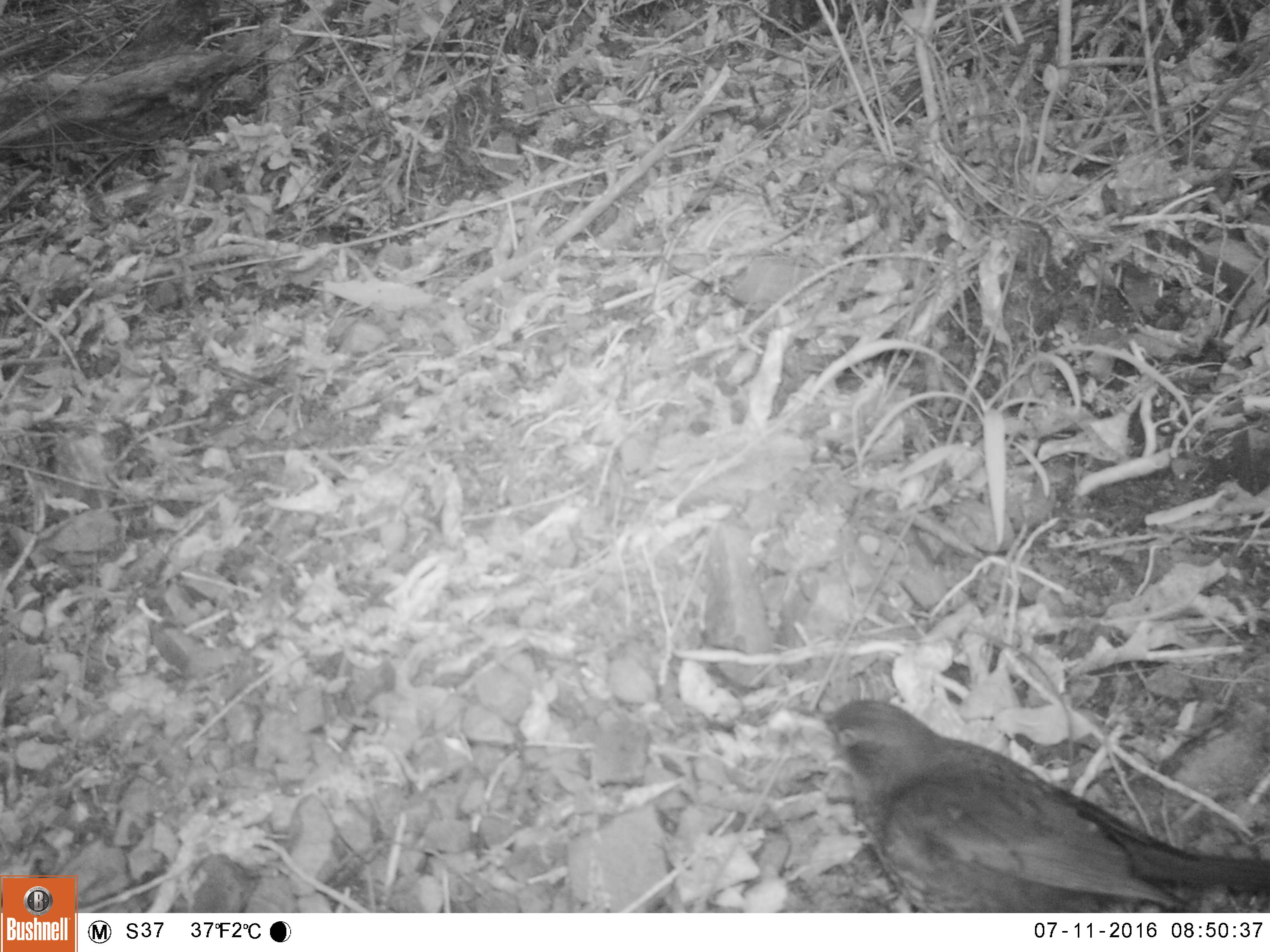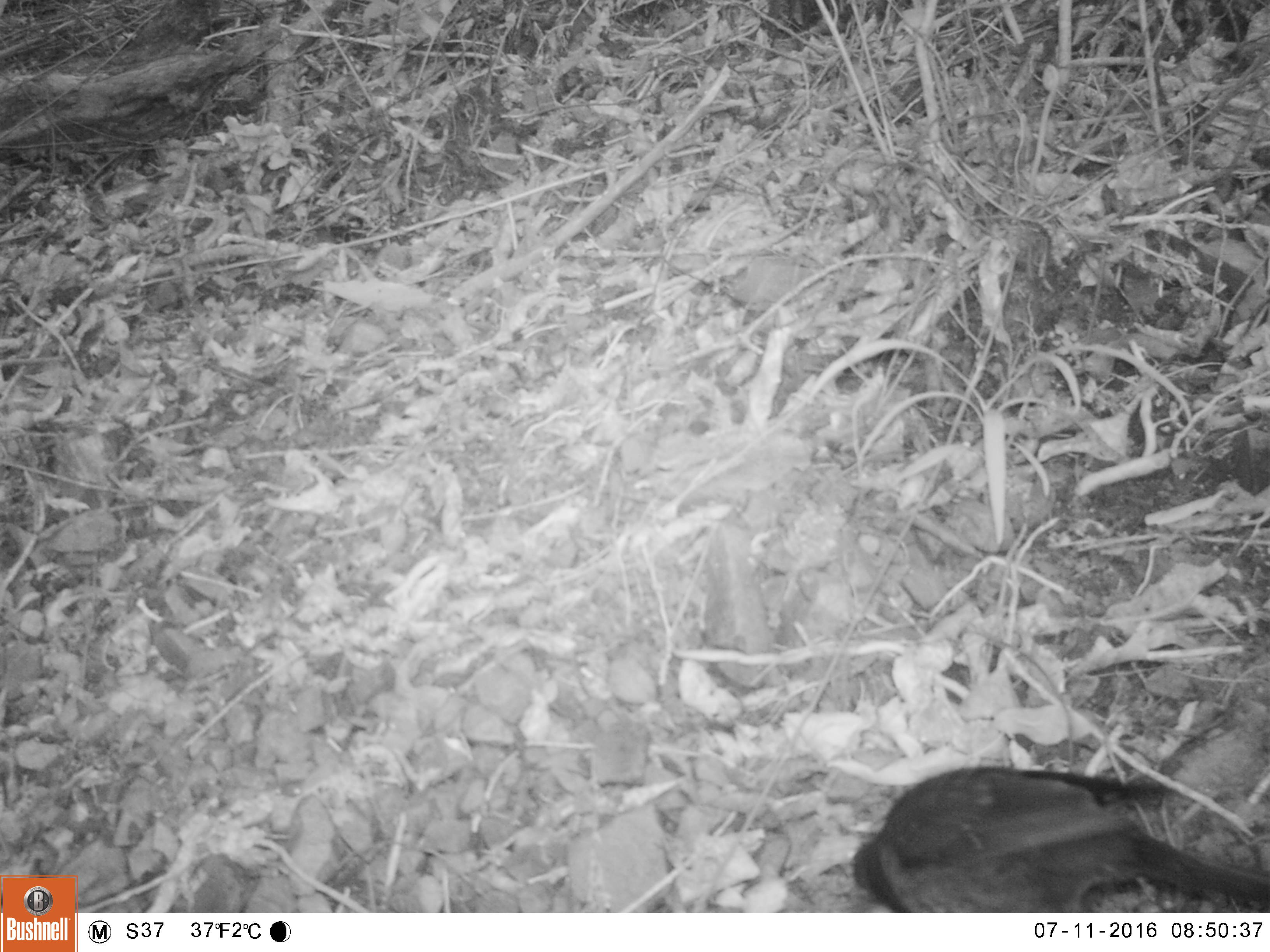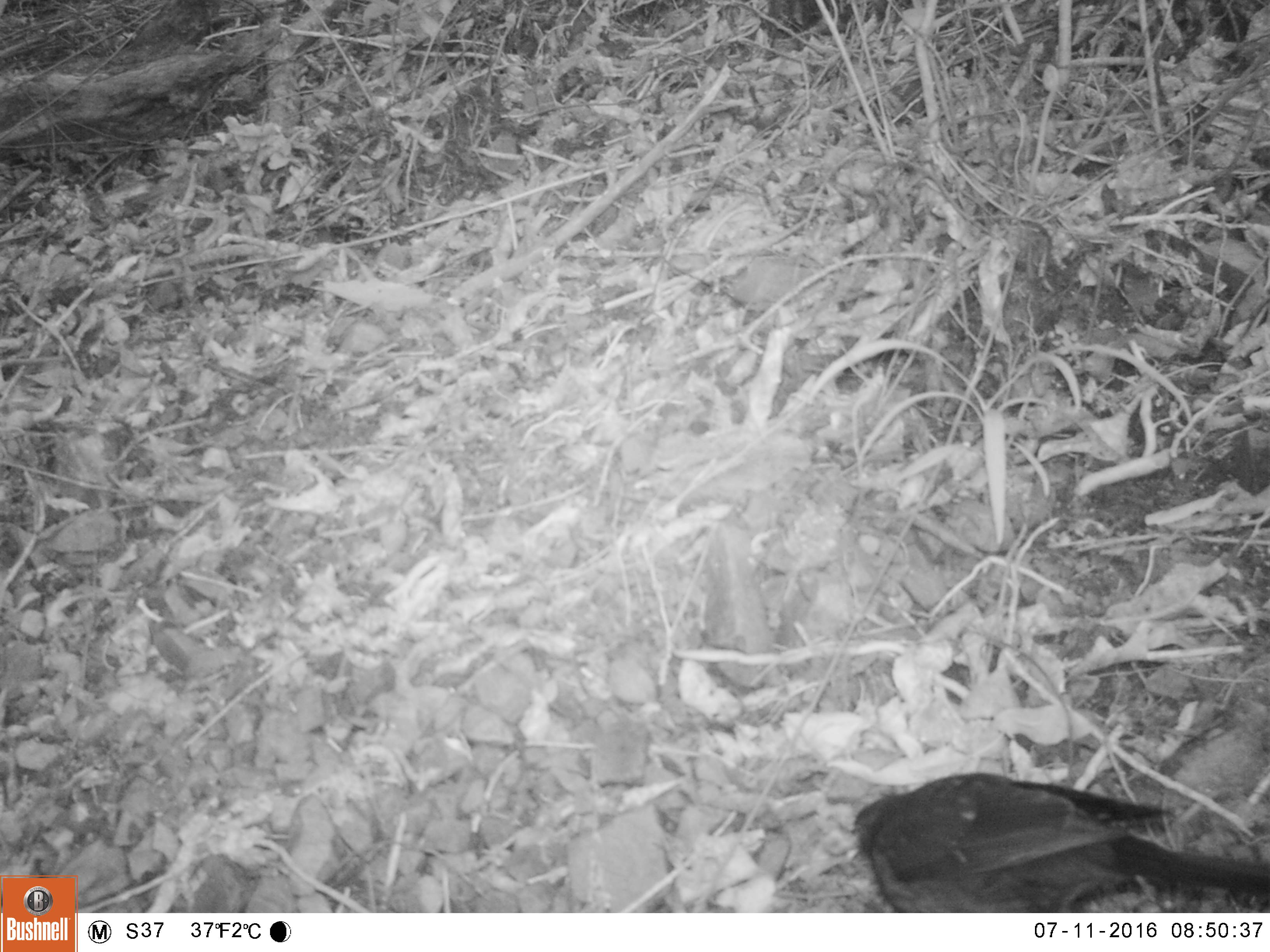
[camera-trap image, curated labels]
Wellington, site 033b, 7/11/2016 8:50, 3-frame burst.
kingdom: Animalia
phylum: Chordata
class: Aves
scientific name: Aves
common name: bird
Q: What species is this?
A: Bird (Aves).